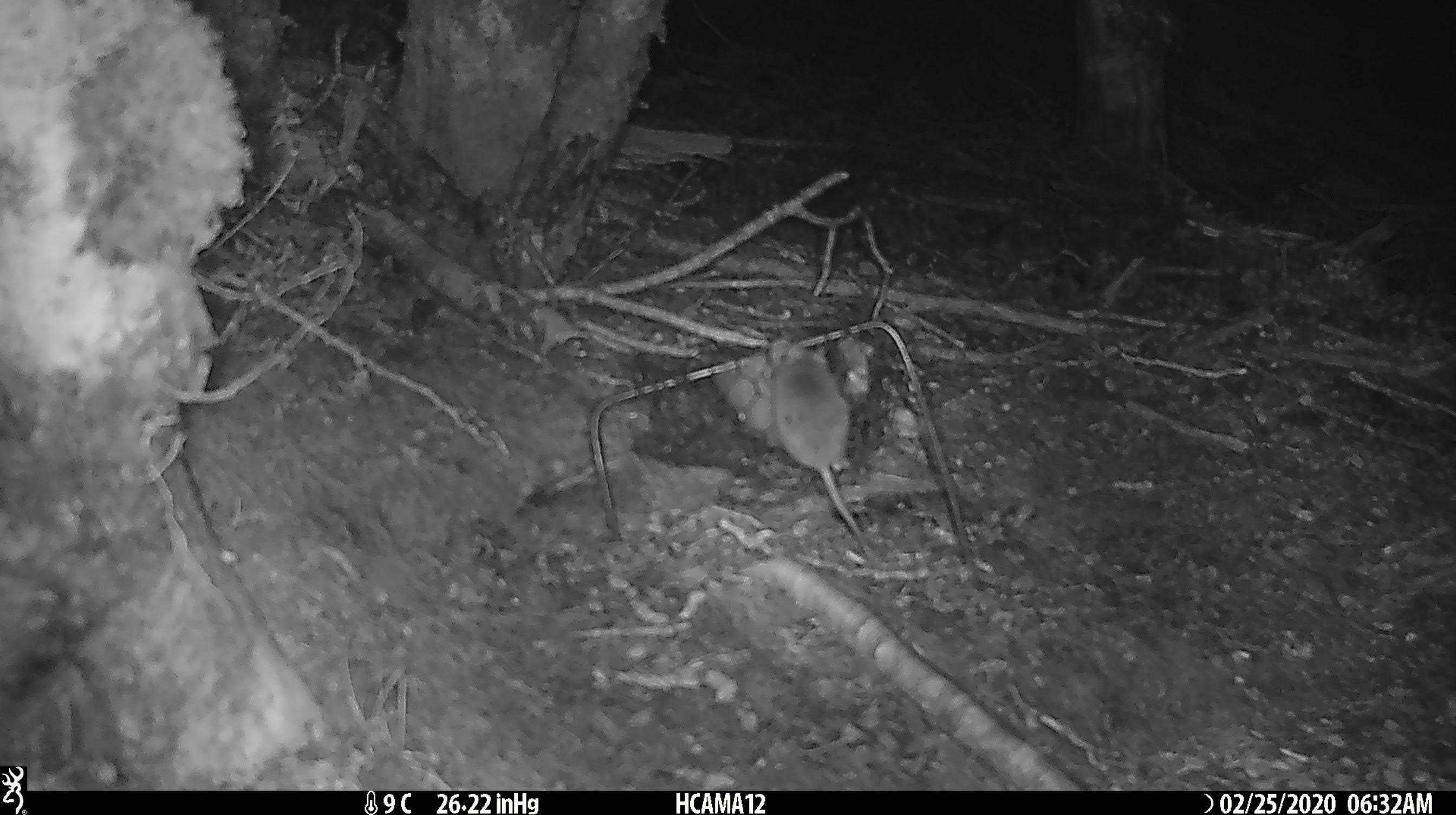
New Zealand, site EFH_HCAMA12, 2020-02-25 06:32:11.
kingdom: Animalia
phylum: Chordata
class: Mammalia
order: Rodentia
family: Muridae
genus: Mus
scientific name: Mus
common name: mouse